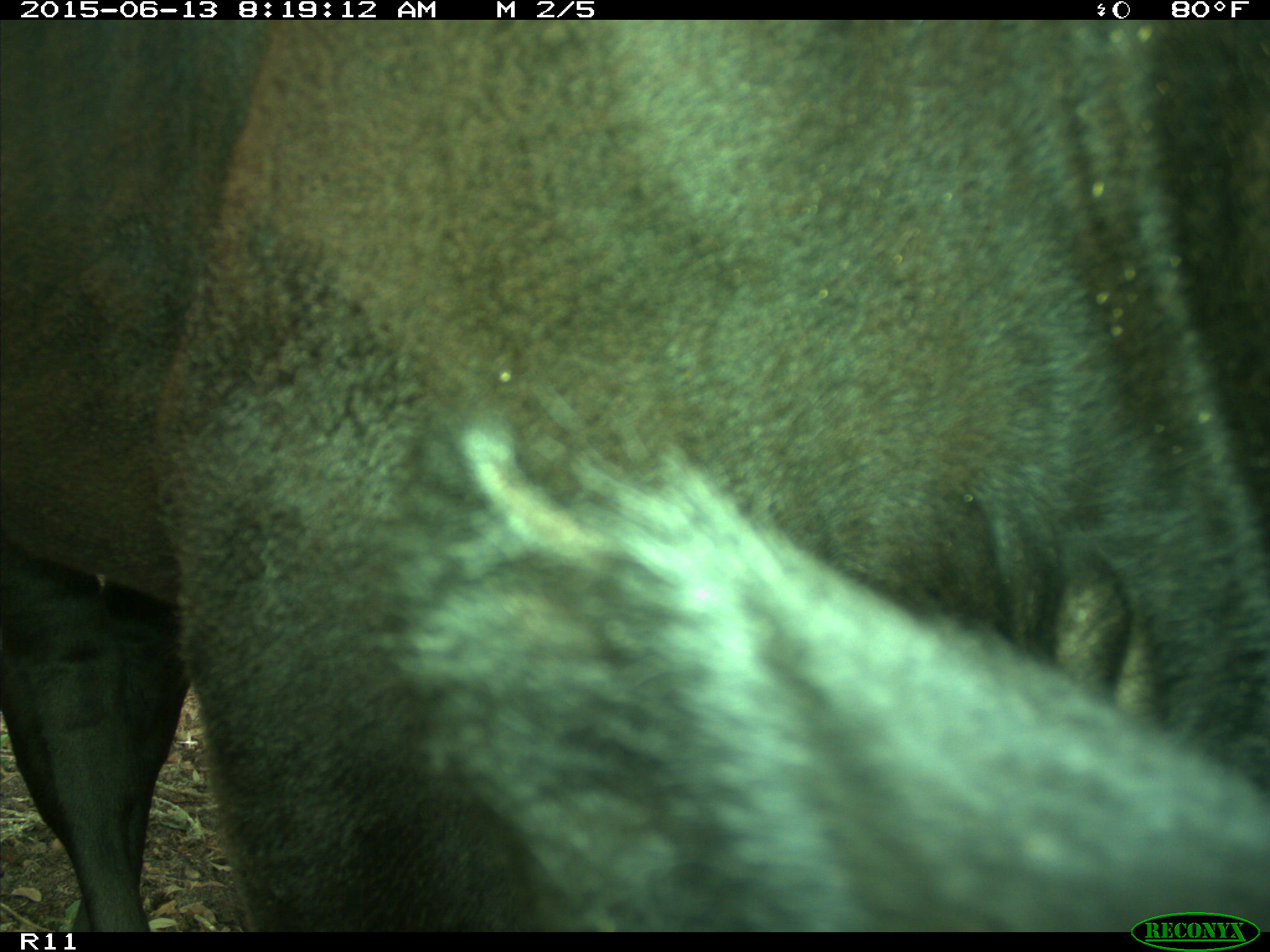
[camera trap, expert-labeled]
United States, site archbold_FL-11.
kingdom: Animalia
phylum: Chordata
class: Mammalia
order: Artiodactyla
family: Bovidae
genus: Bos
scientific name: Bos taurus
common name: domestic cow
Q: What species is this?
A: Bos taurus (domestic cow).